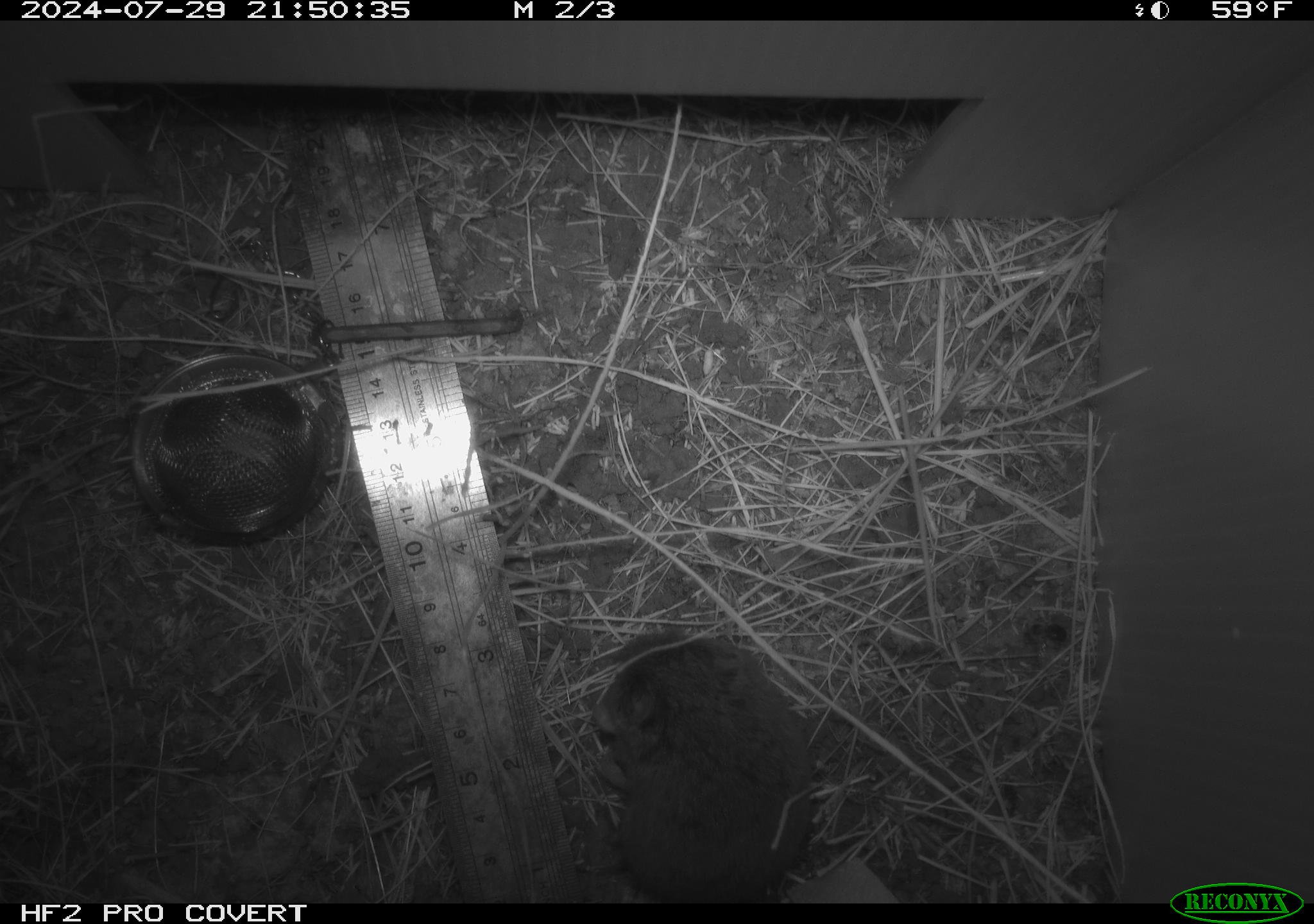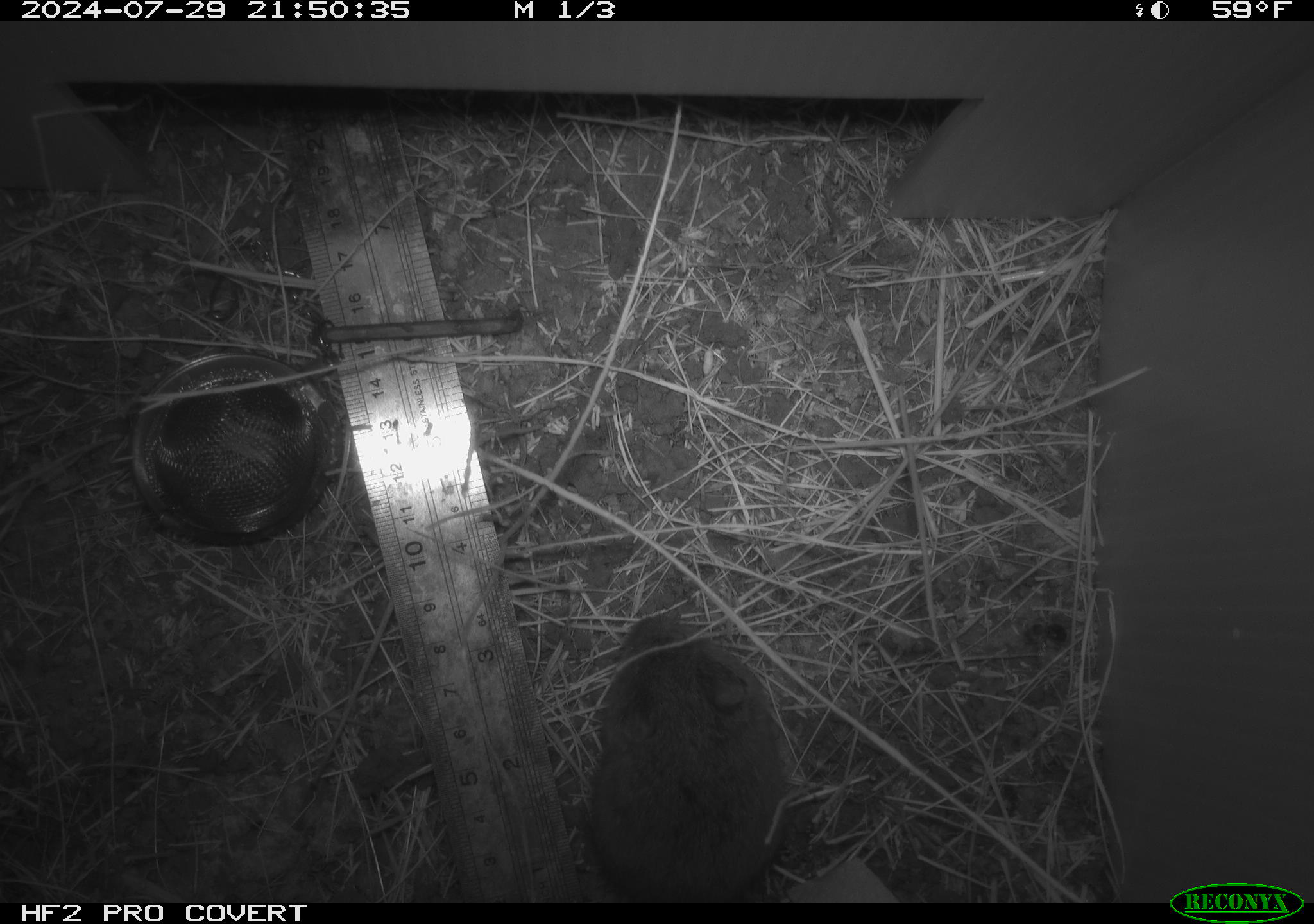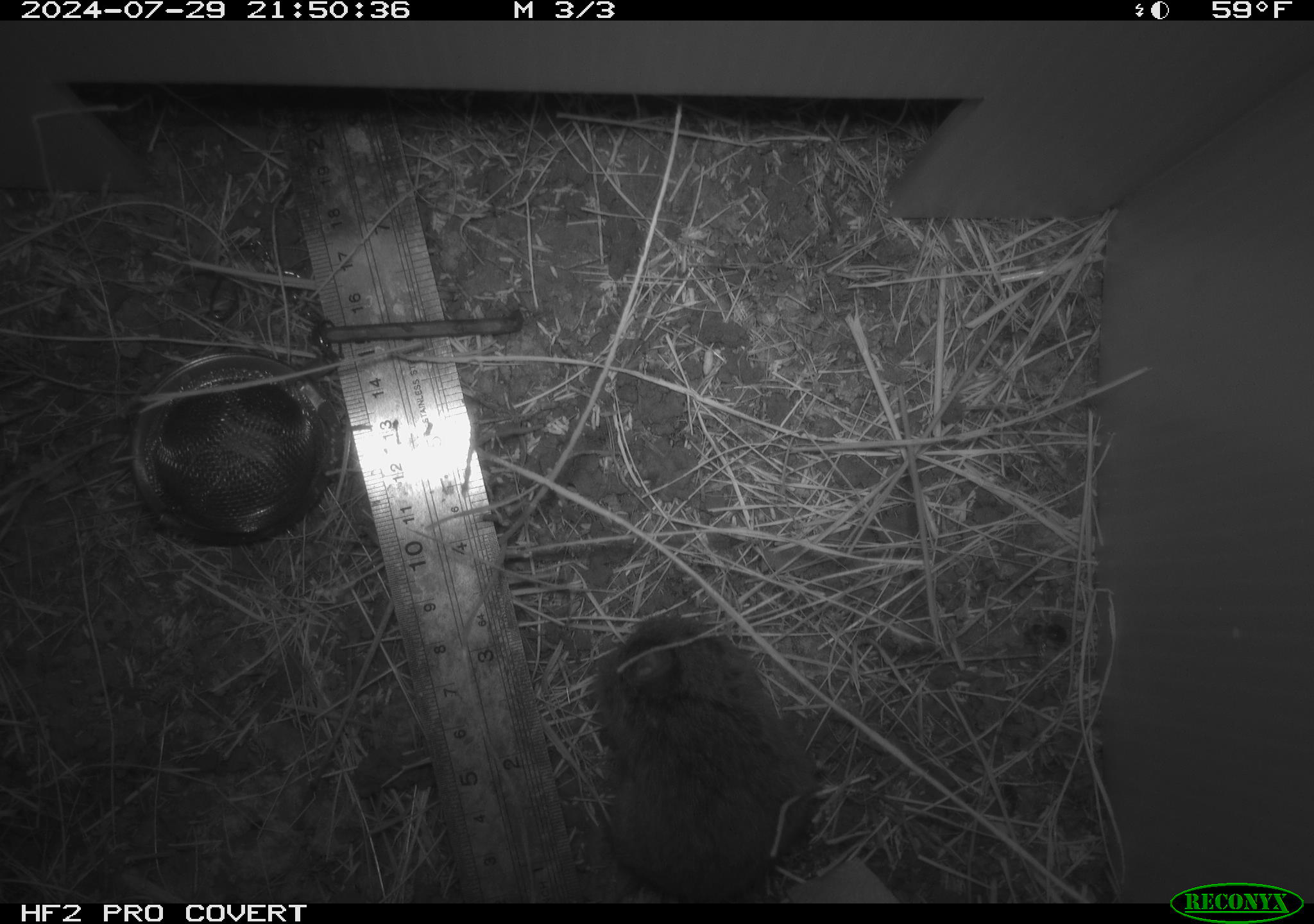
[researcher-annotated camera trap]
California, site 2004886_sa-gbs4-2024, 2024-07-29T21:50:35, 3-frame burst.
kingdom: Animalia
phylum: Chordata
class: Mammalia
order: Rodentia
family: Cricetidae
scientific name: Arvicolinae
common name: voles, lemmings, and muskrats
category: arvicolinae subfamily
Arvicolinae subfamily (voles, lemmings, and muskrats) (Arvicolinae).